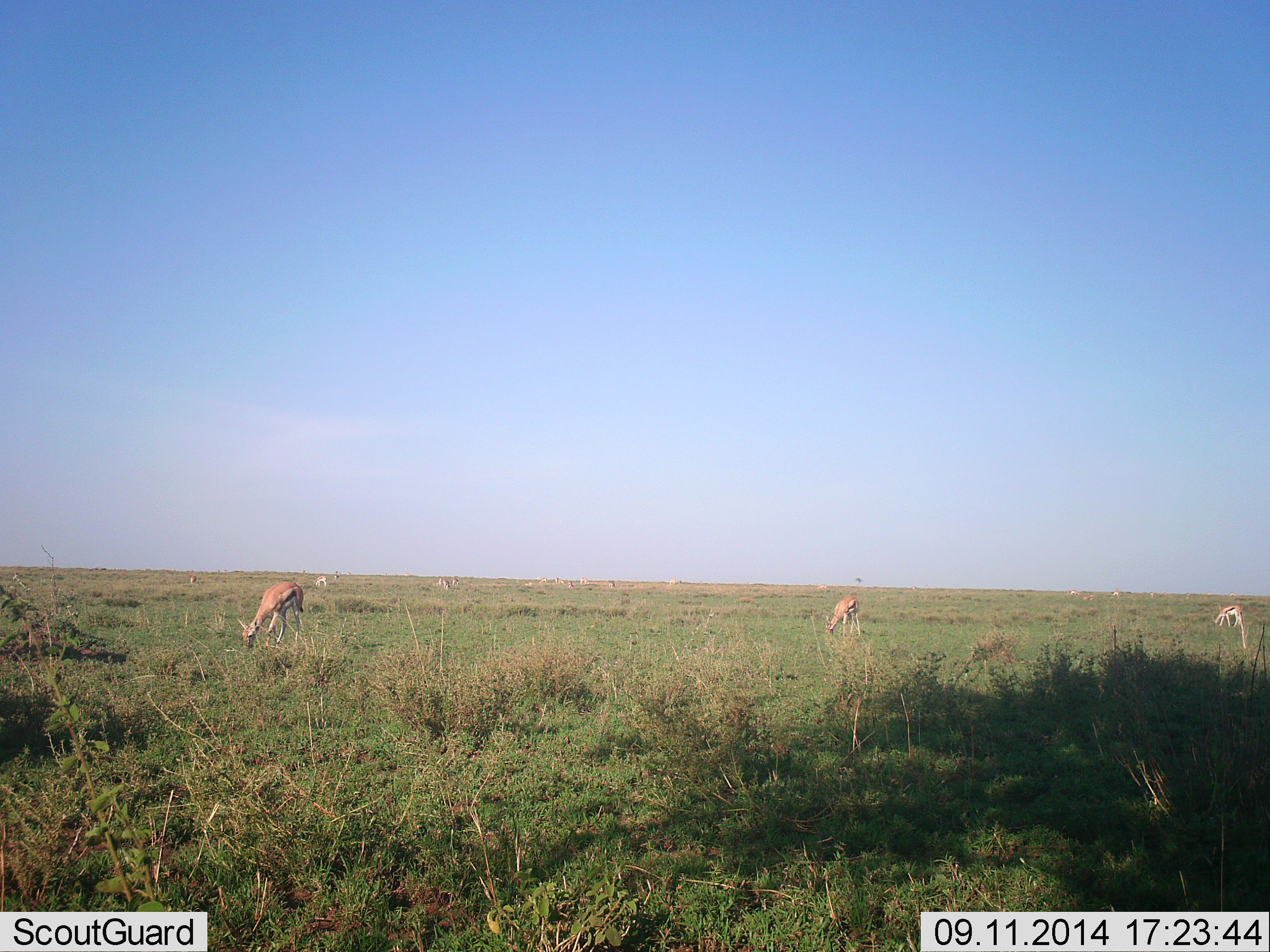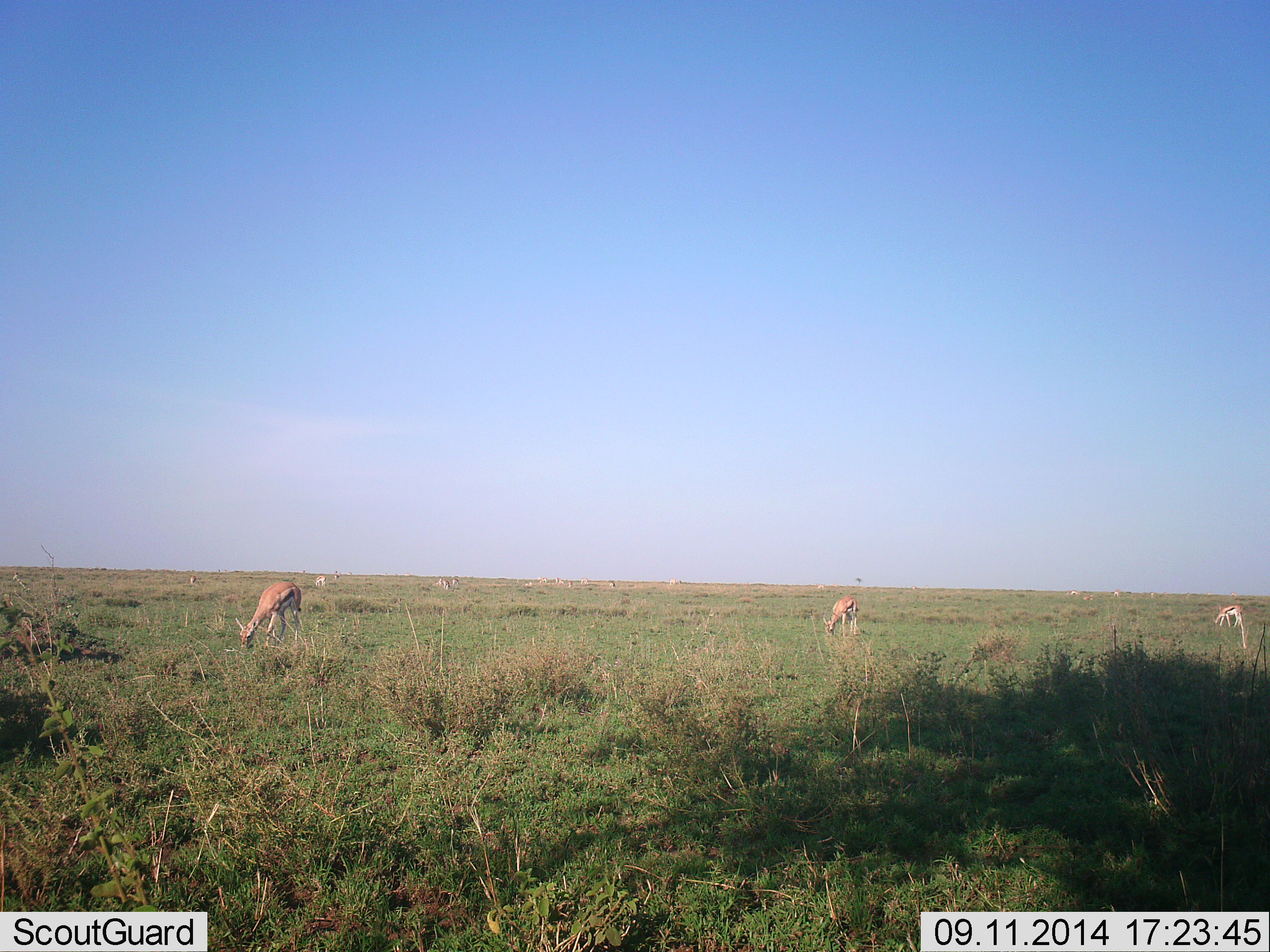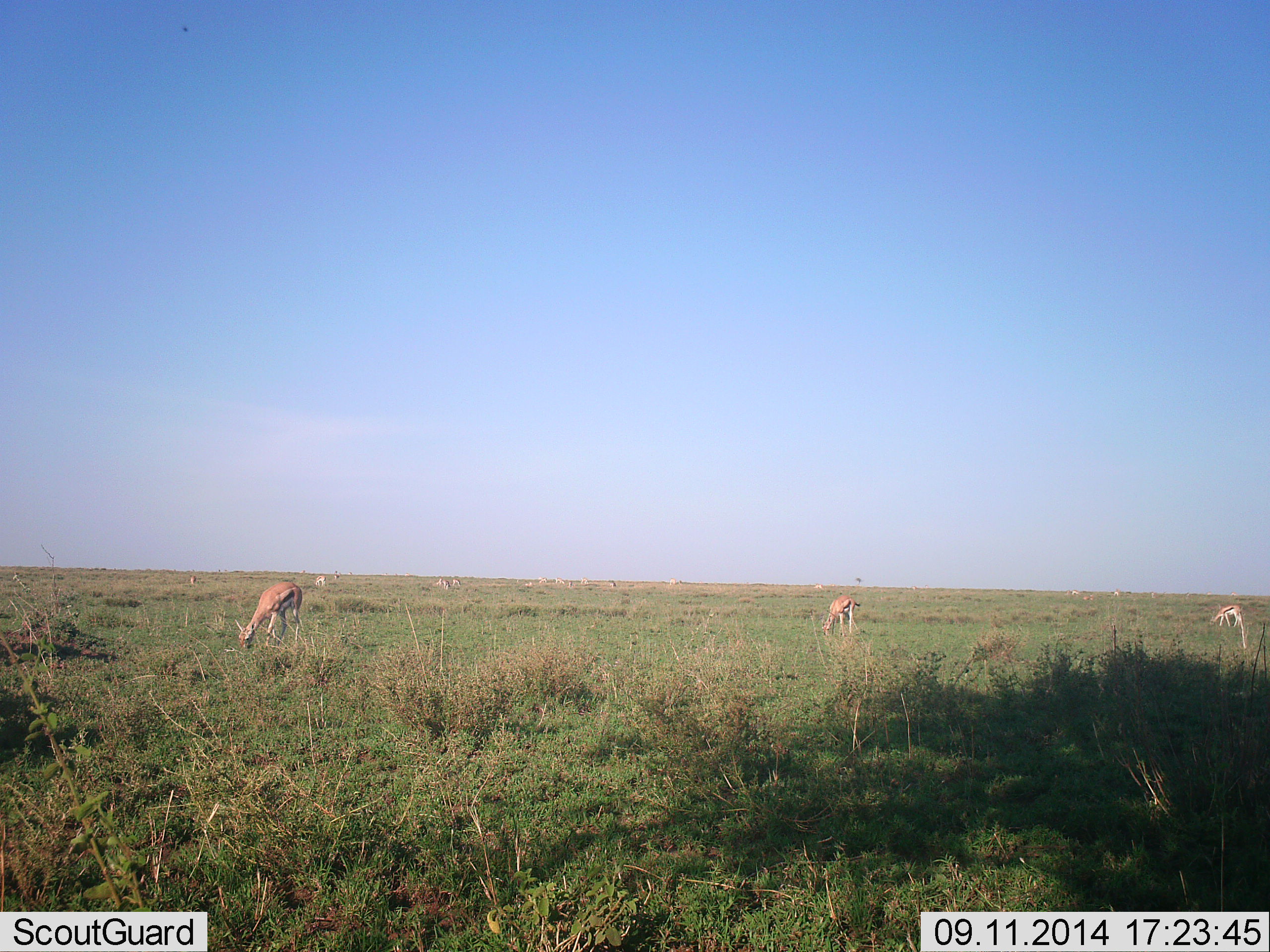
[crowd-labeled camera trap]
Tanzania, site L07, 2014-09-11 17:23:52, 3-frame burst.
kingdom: Animalia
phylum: Chordata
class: Mammalia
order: Artiodactyla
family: Bovidae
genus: Eudorcas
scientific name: Eudorcas thomsonii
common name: thomson's gazelle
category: gazellethomsons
Gazellethomsons (thomson's gazelle) (Eudorcas thomsonii), count 5. Behavior (volunteer vote fractions): standing 20%, resting 0%, moving 0%, interacting 0%. Young present (vote fraction): 0%. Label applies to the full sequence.